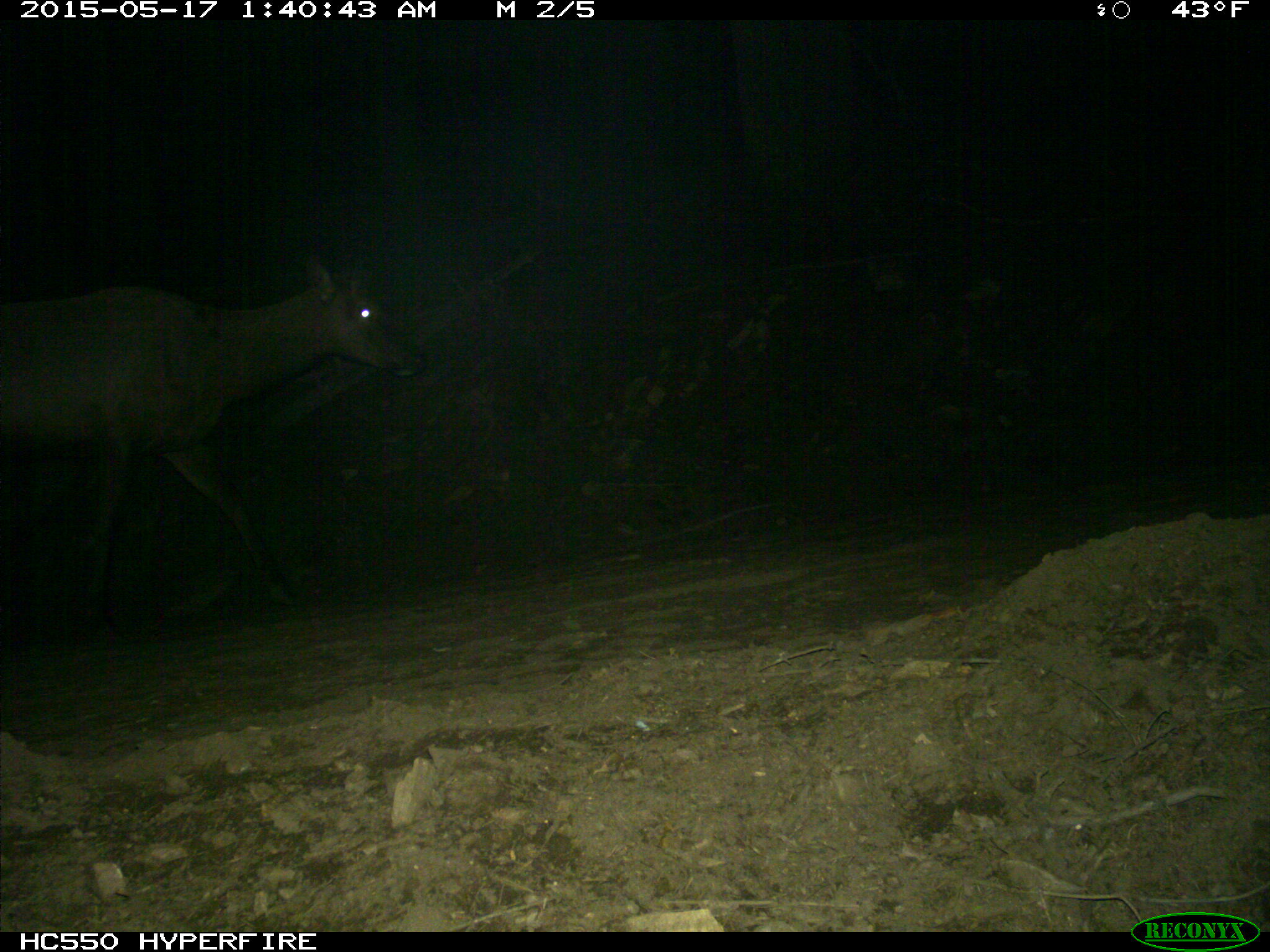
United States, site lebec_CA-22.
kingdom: Animalia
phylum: Chordata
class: Mammalia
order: Artiodactyla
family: Cervidae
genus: Cervus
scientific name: Cervus canadensis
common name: elk